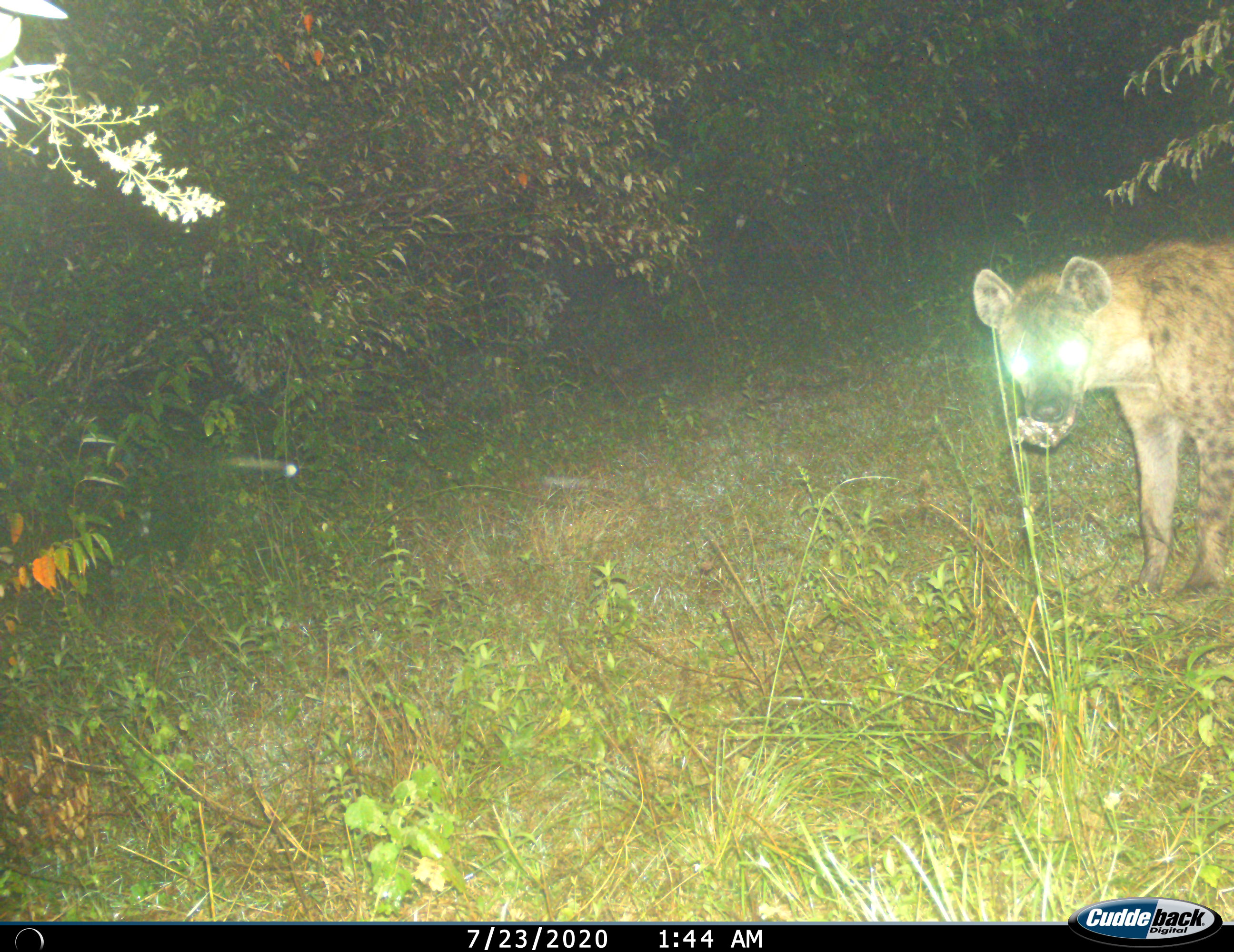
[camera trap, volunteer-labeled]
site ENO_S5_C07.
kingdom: Animalia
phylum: Chordata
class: Mammalia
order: Carnivora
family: Hyaenidae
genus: Crocuta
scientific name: Crocuta crocuta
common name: spotted hyena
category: hyenaspotted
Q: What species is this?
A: Hyenaspotted (spotted hyena) (Crocuta crocuta).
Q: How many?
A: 1.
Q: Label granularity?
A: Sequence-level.